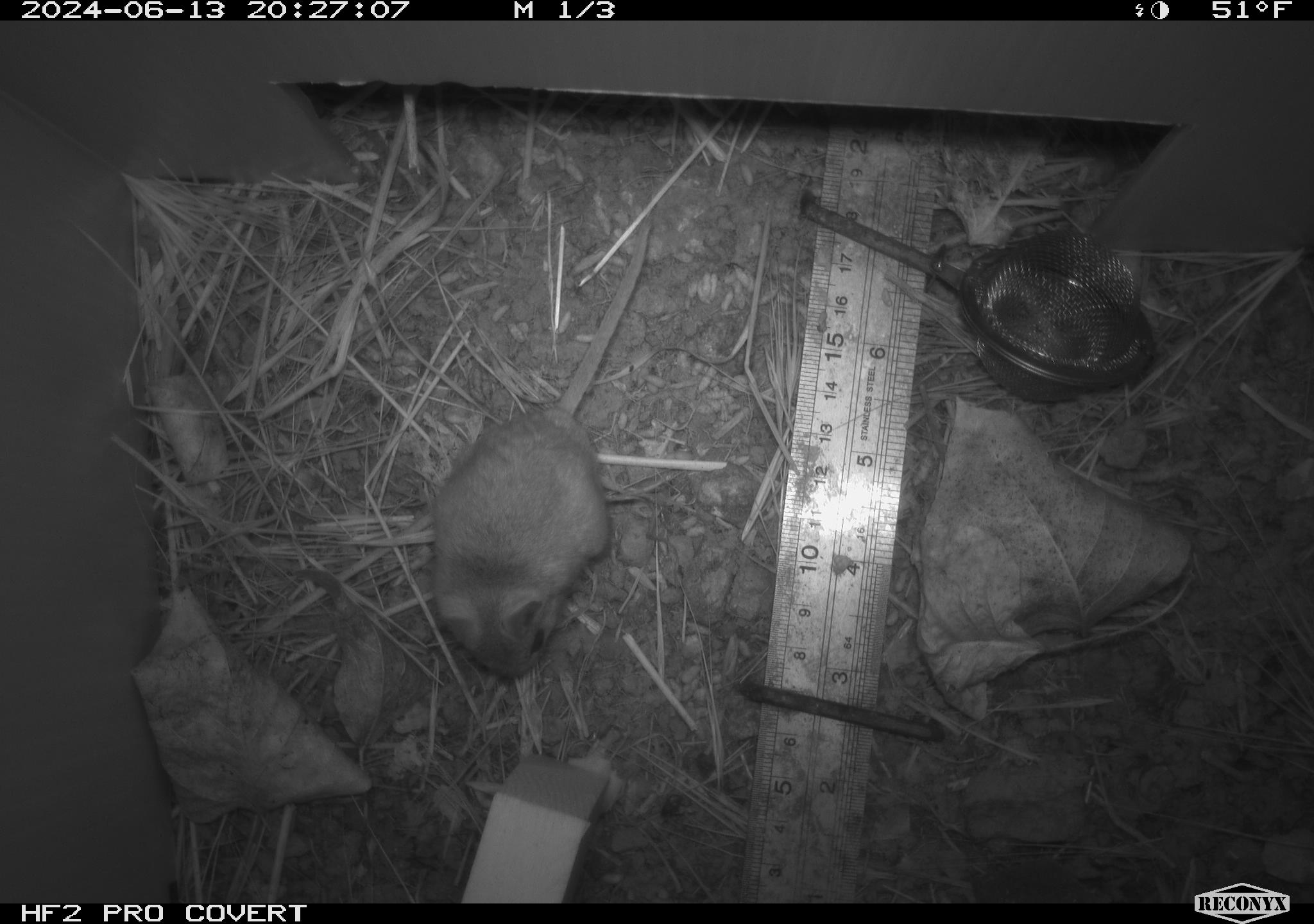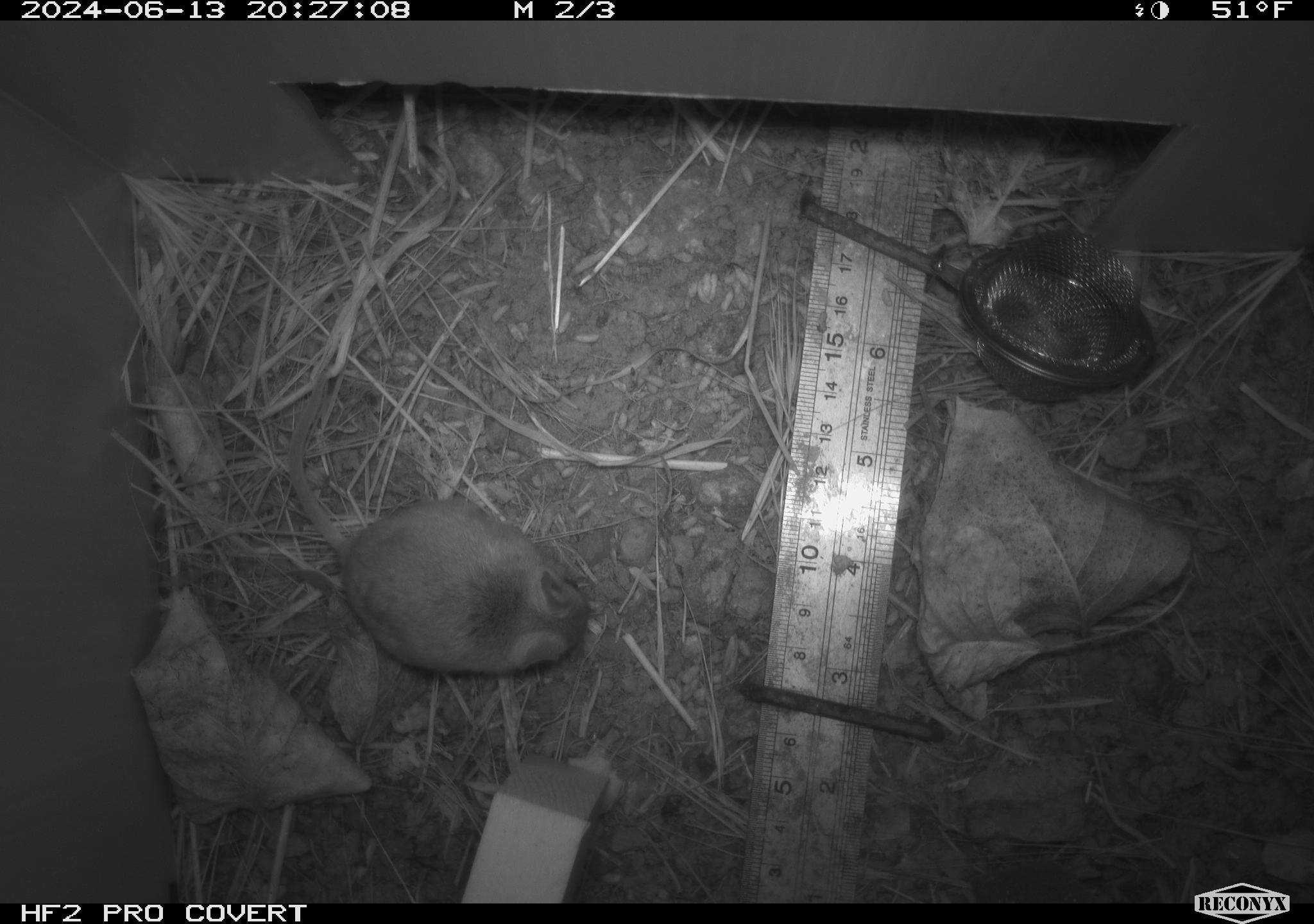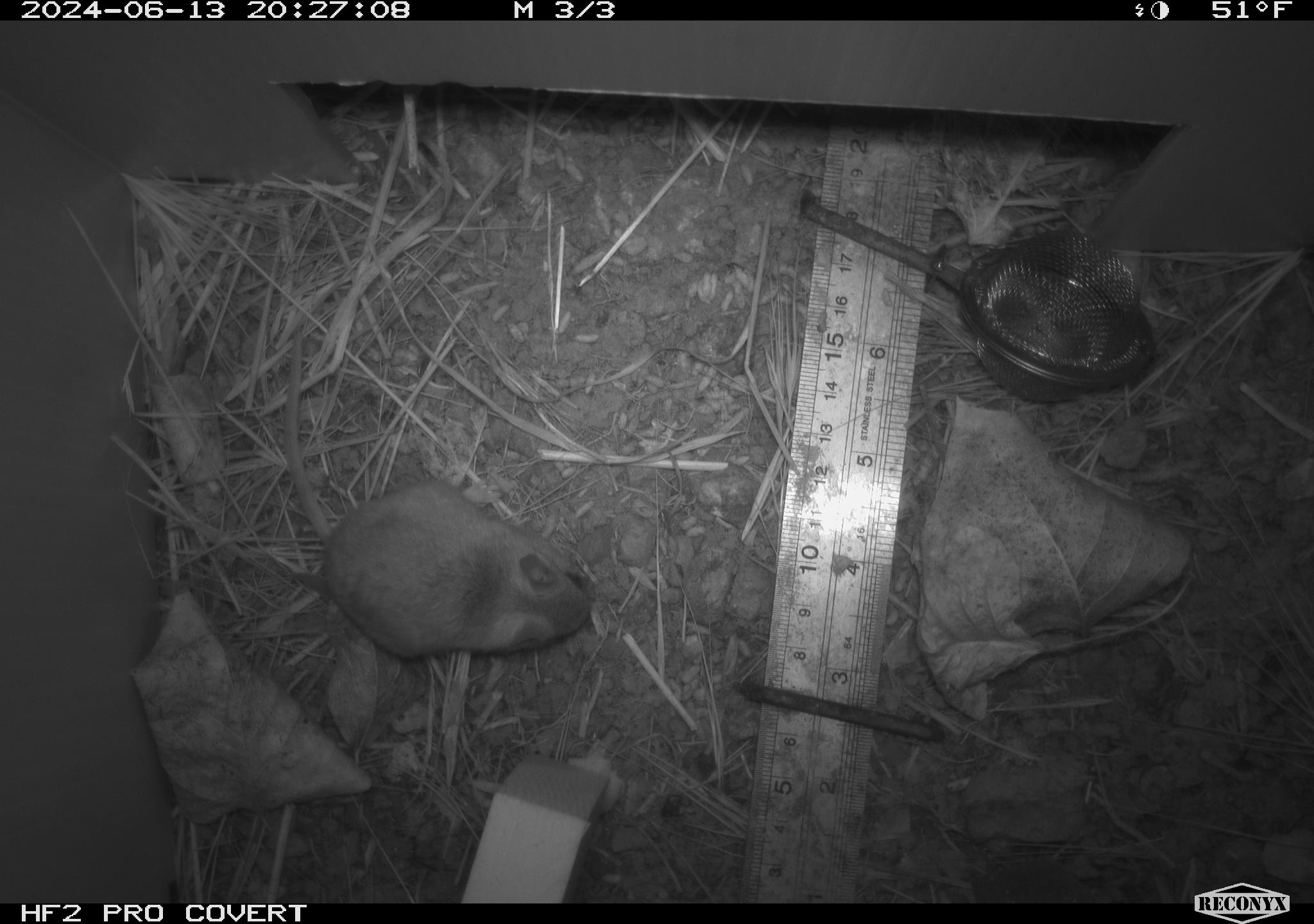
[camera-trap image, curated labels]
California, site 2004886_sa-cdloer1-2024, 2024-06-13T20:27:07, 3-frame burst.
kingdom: Animalia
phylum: Chordata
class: Mammalia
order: Rodentia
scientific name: Rodentia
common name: mouse species